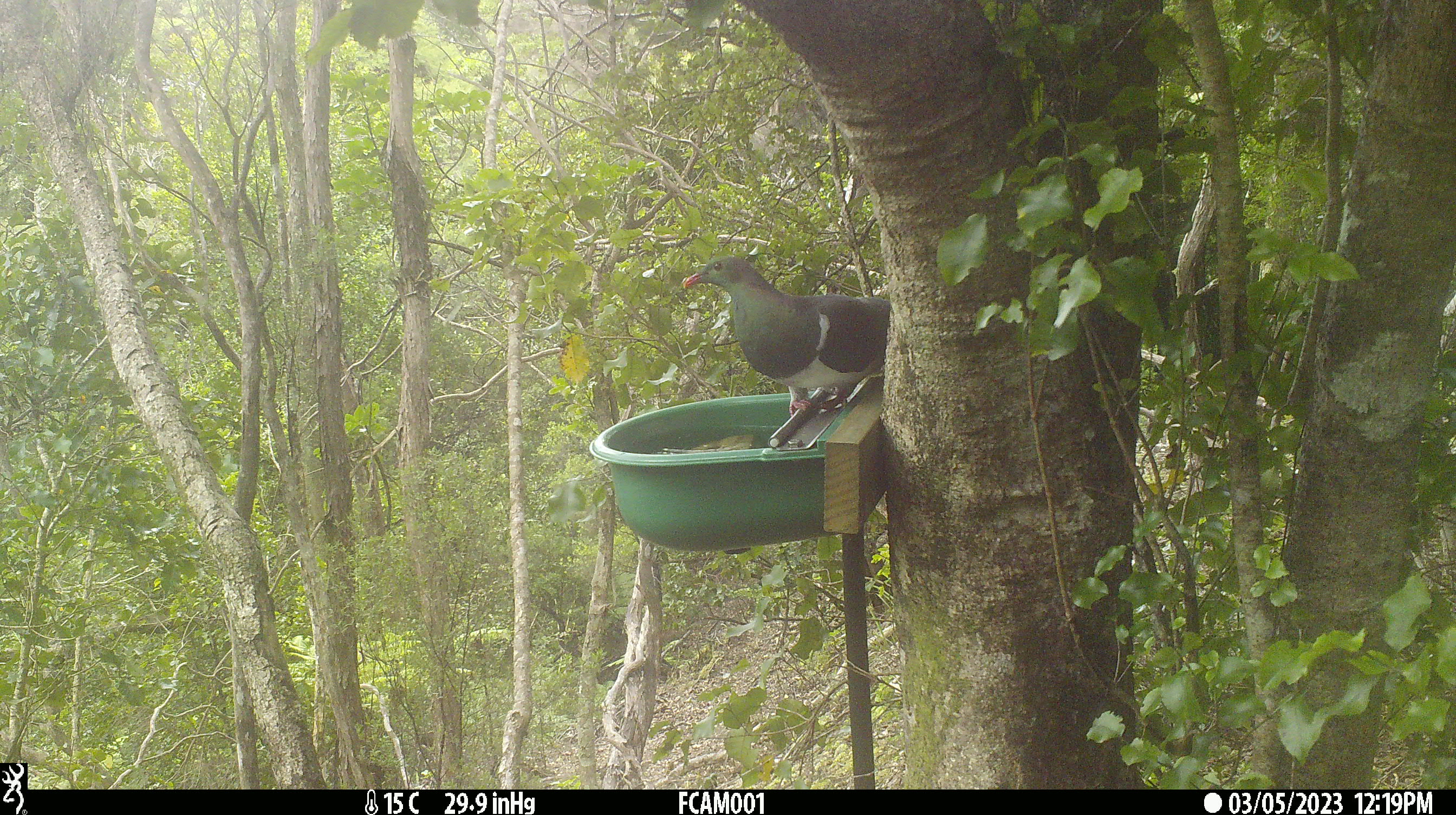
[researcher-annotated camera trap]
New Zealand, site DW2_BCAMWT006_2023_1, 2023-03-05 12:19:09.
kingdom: Animalia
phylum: Chordata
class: Aves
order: Columbiformes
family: Columbidae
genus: Hemiphaga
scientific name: Hemiphaga novaeseelandiae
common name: new zealand pigeon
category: kereru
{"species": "kereru (new zealand pigeon) (Hemiphaga novaeseelandiae)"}